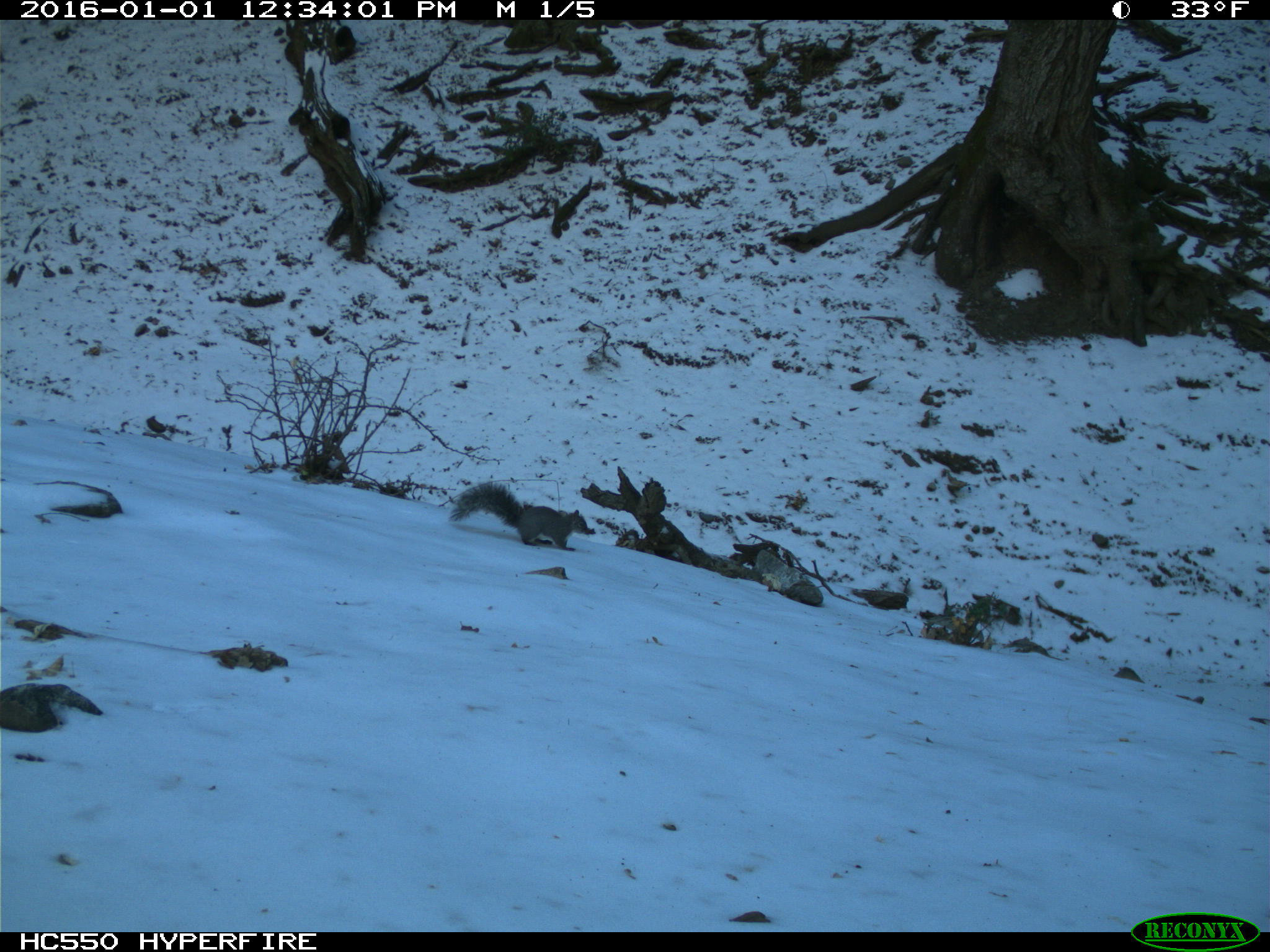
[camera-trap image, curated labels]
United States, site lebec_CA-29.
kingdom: Animalia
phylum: Chordata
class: Mammalia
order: Rodentia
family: Sciuridae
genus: Sciurus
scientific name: Sciurus carolinensis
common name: eastern gray squirrel